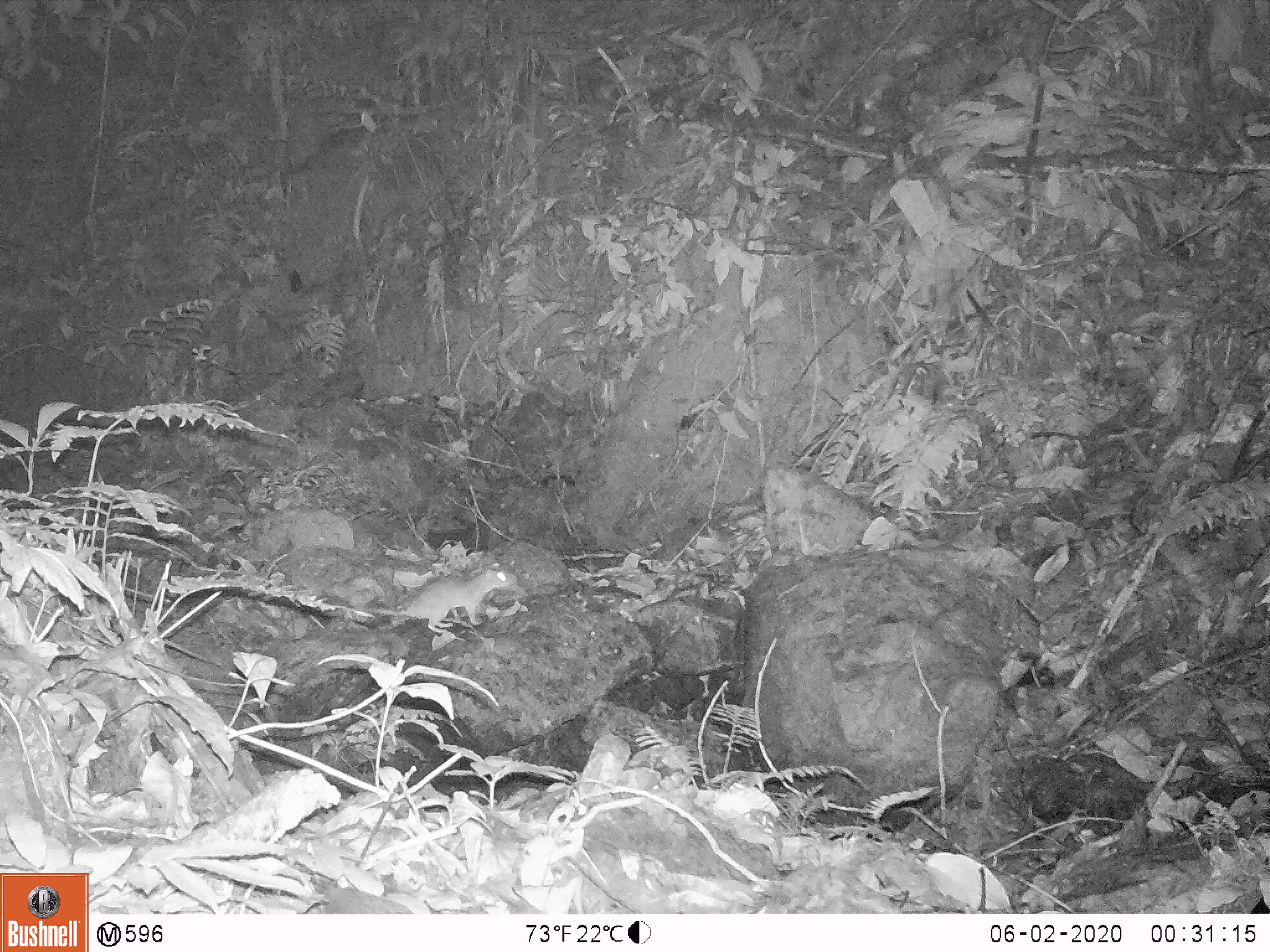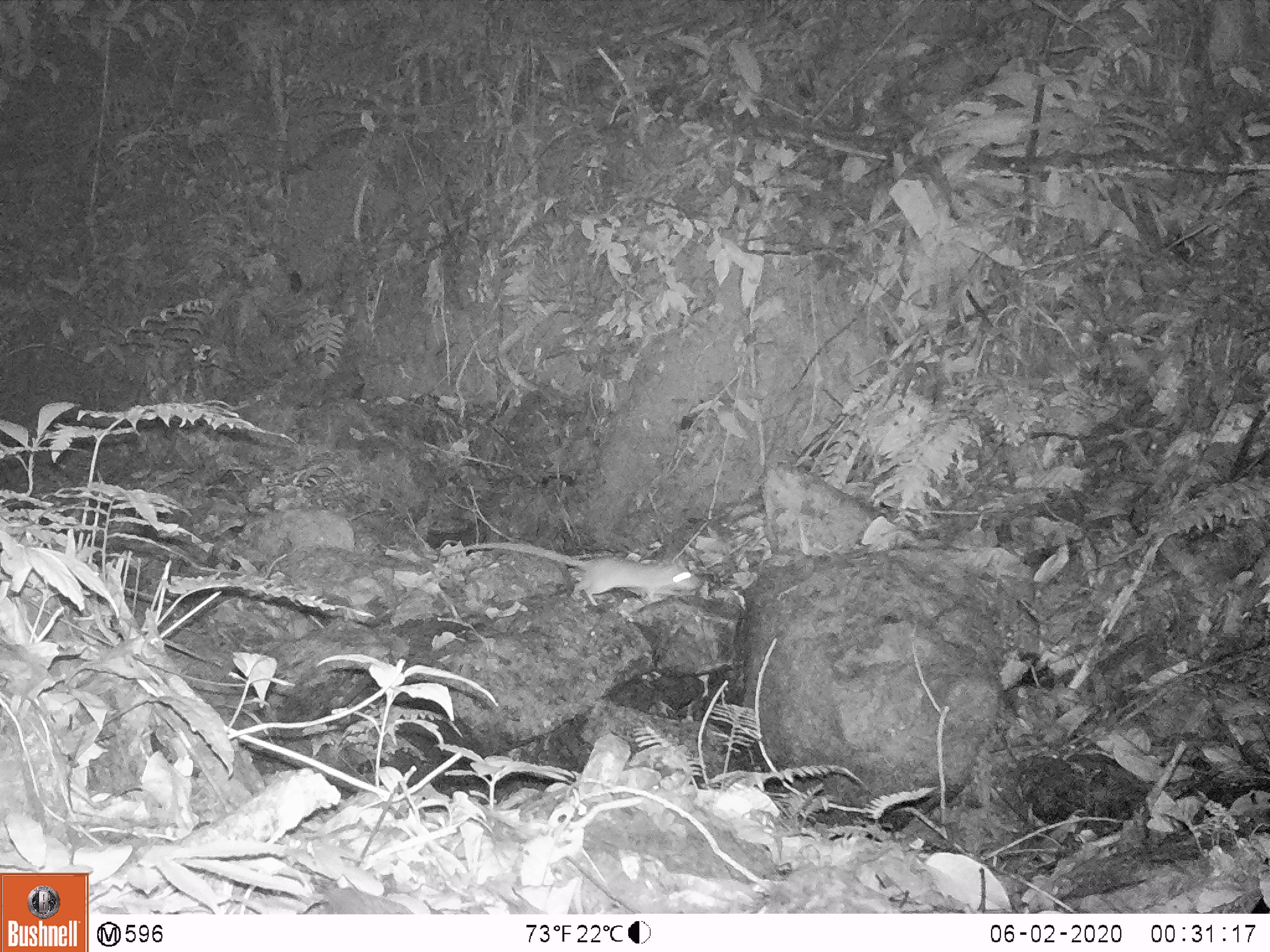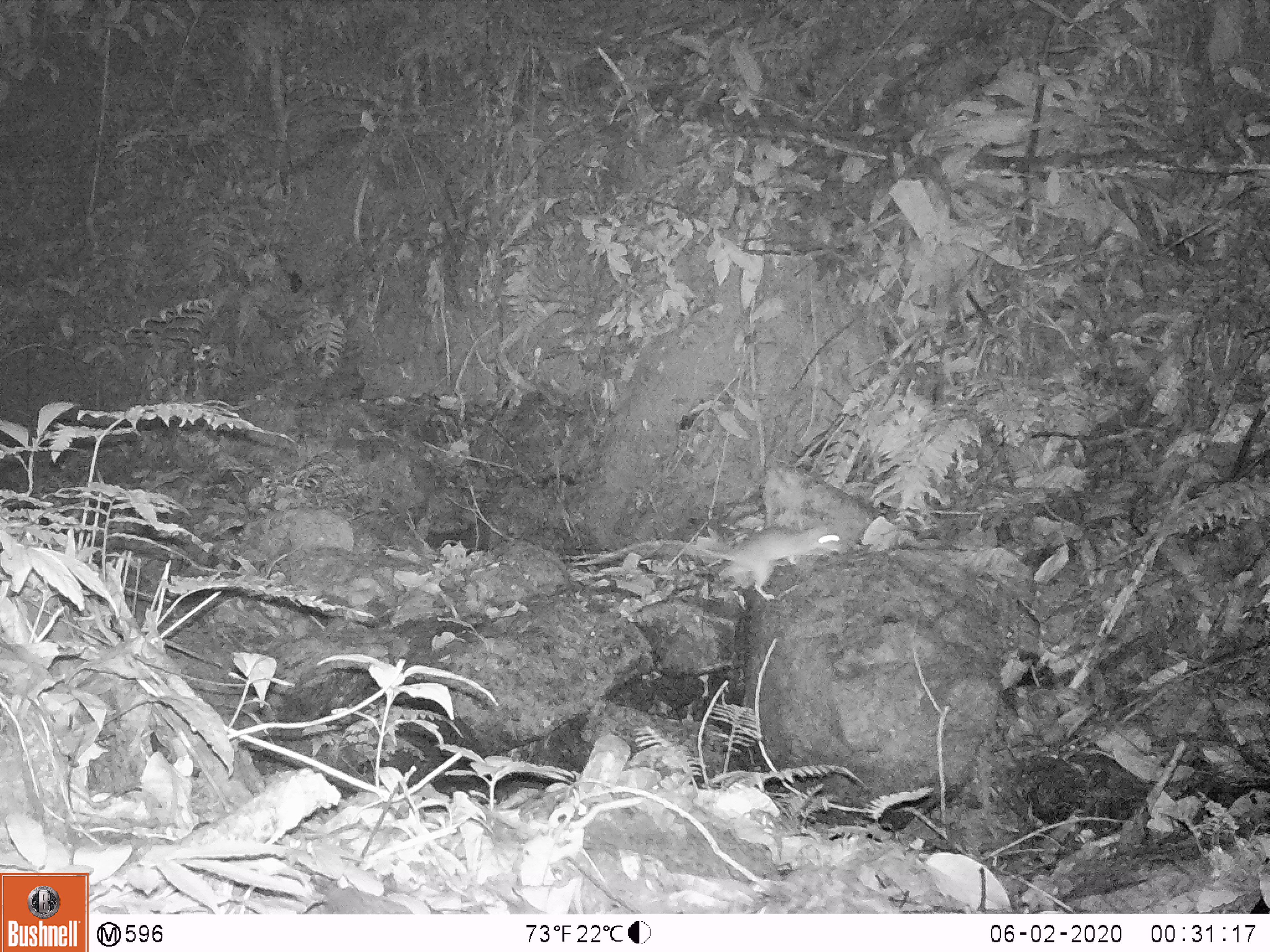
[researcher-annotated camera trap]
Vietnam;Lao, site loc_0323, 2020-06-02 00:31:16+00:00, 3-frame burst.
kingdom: Animalia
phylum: Chordata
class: Mammalia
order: Rodentia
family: Muridae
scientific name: Muridae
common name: old-world mice and rats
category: unidentified murid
Unidentified murid (old-world mice and rats) (Muridae). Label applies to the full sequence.